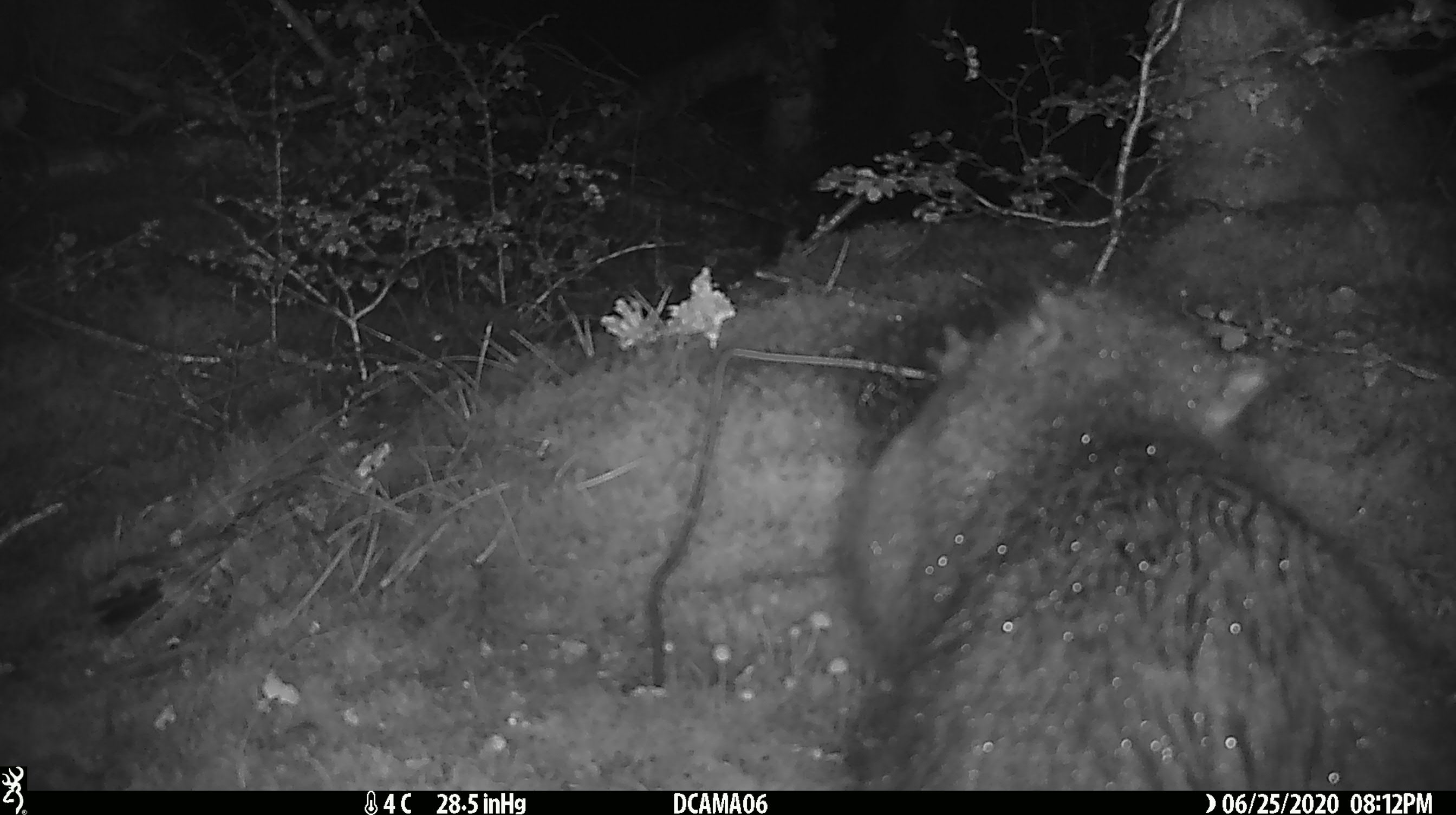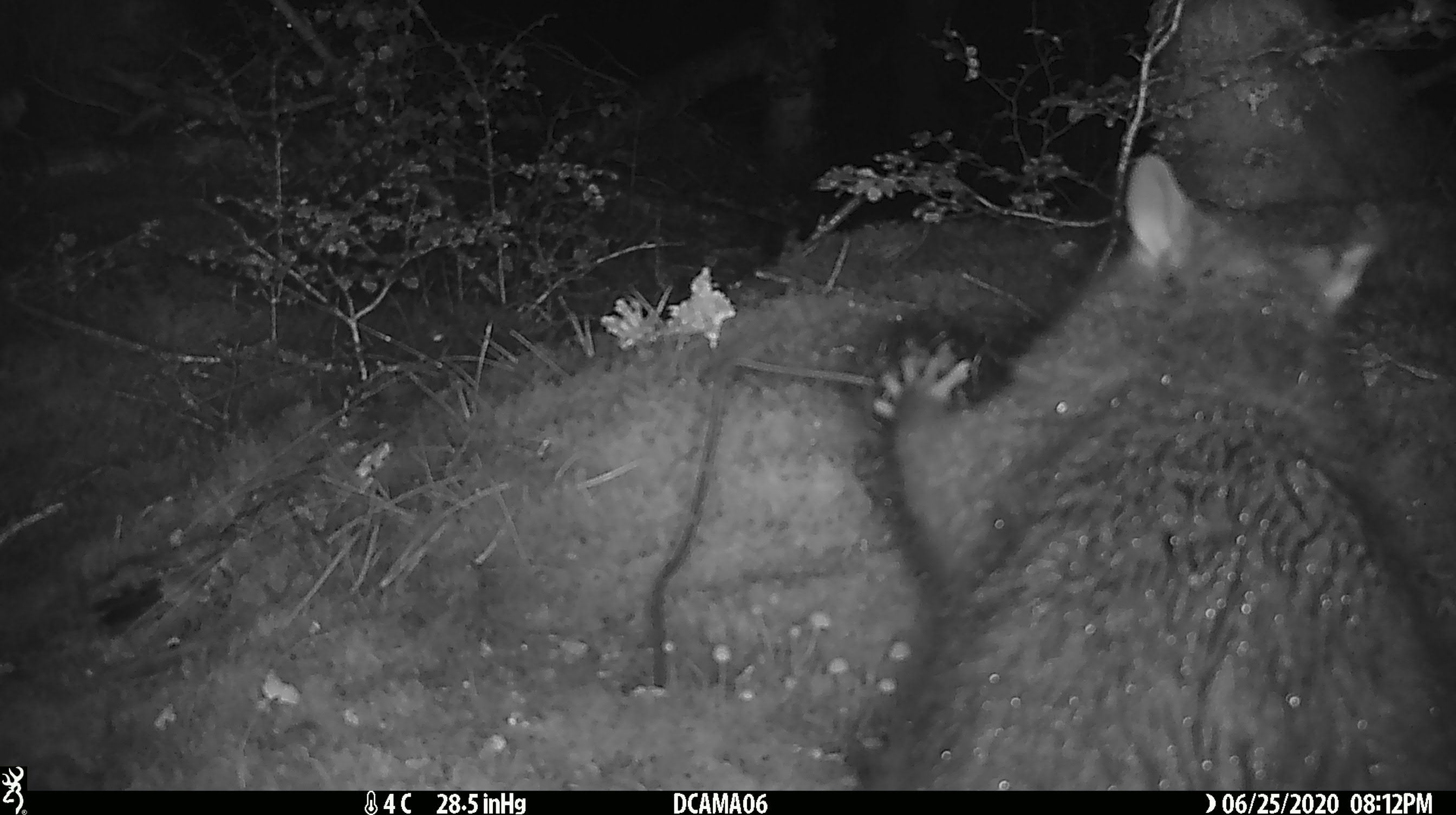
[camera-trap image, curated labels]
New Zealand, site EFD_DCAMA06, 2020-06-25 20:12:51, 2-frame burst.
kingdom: Animalia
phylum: Chordata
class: Mammalia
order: Diprotodontia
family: Phalangeridae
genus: Trichosurus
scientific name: Trichosurus vulpecula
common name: common brushtail possum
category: possum